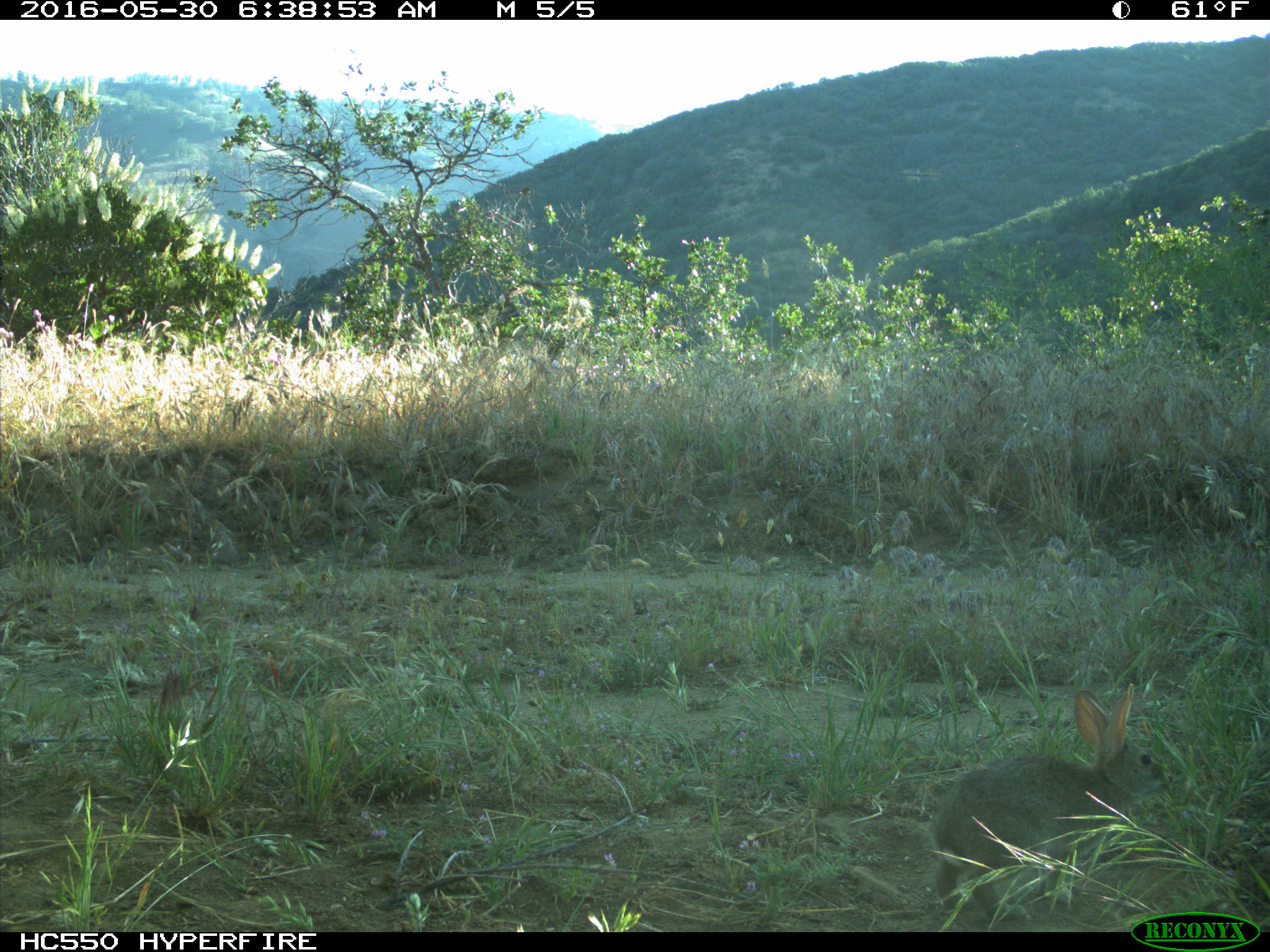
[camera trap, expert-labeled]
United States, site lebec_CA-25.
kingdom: Animalia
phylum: Chordata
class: Mammalia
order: Lagomorpha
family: Leporidae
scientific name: Leporidae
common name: rabbits and hares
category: unidentified rabbit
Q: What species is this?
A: Unidentified rabbit (rabbits and hares) (Leporidae).